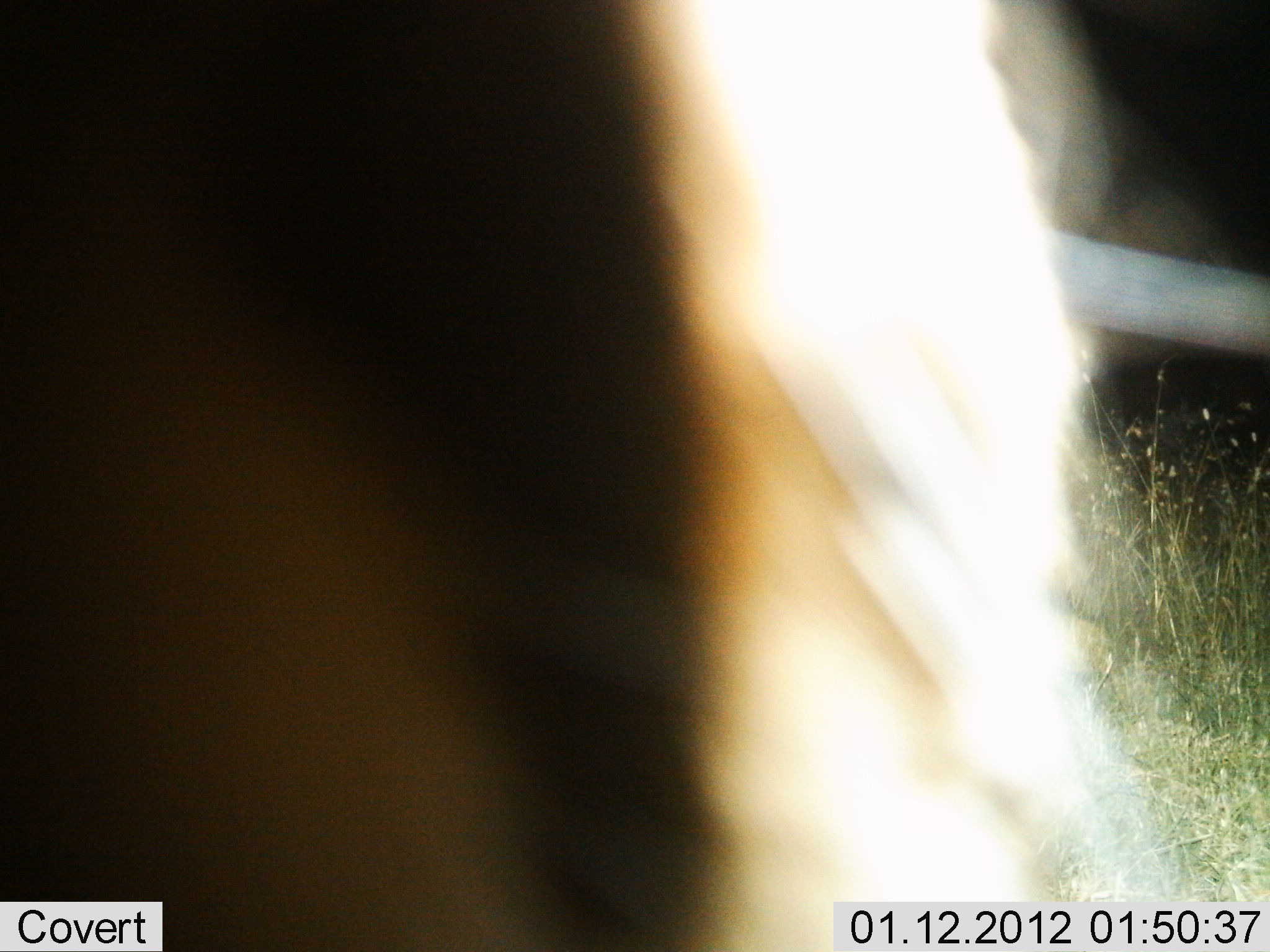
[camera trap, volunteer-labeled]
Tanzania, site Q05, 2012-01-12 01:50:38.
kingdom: Animalia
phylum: Chordata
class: Mammalia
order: Artiodactyla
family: Bovidae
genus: Connochaetes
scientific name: Connochaetes taurinus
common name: blue wildebeest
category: wildebeest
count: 1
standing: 80%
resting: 20%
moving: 0%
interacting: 0%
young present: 0%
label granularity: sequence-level